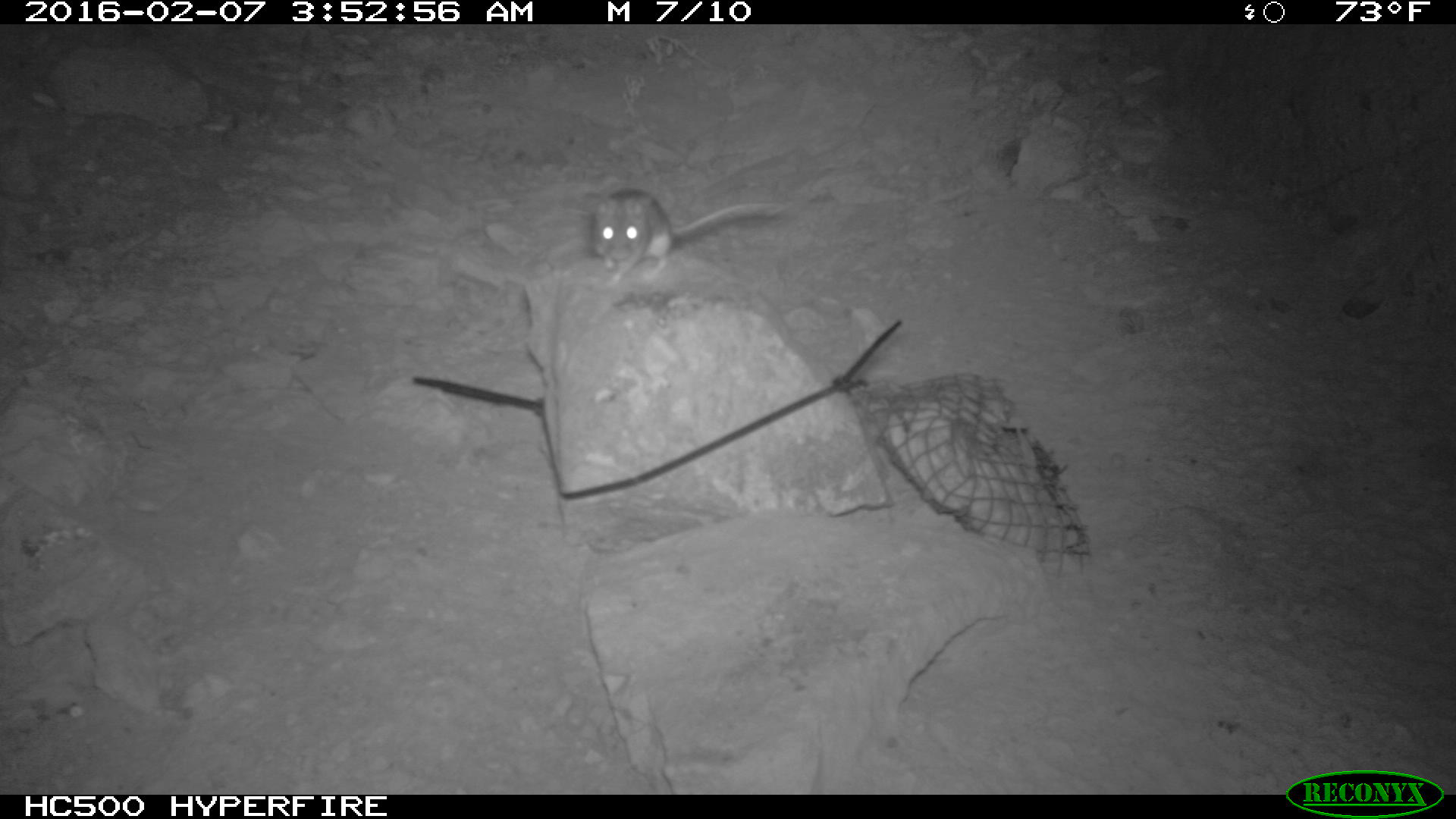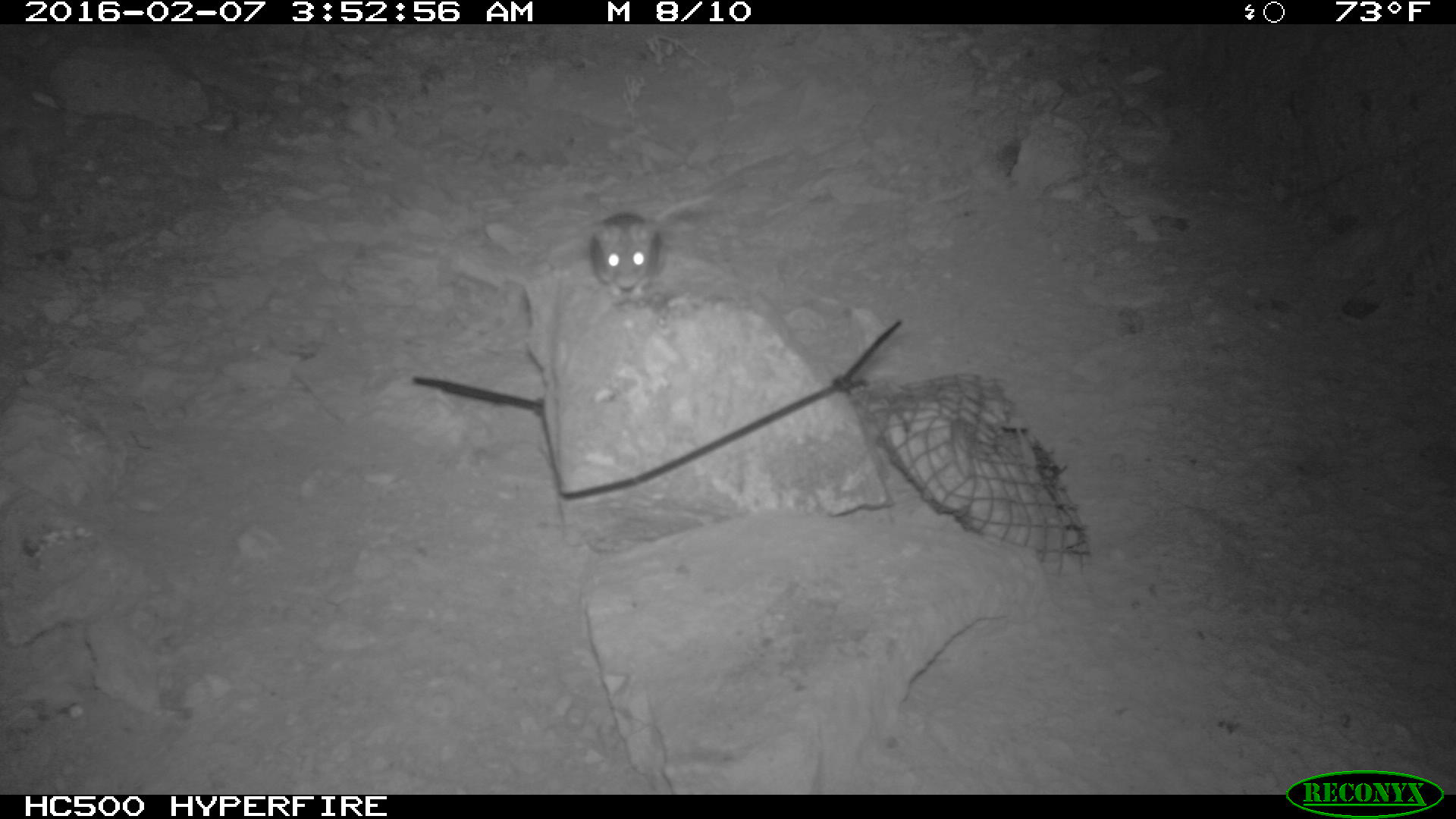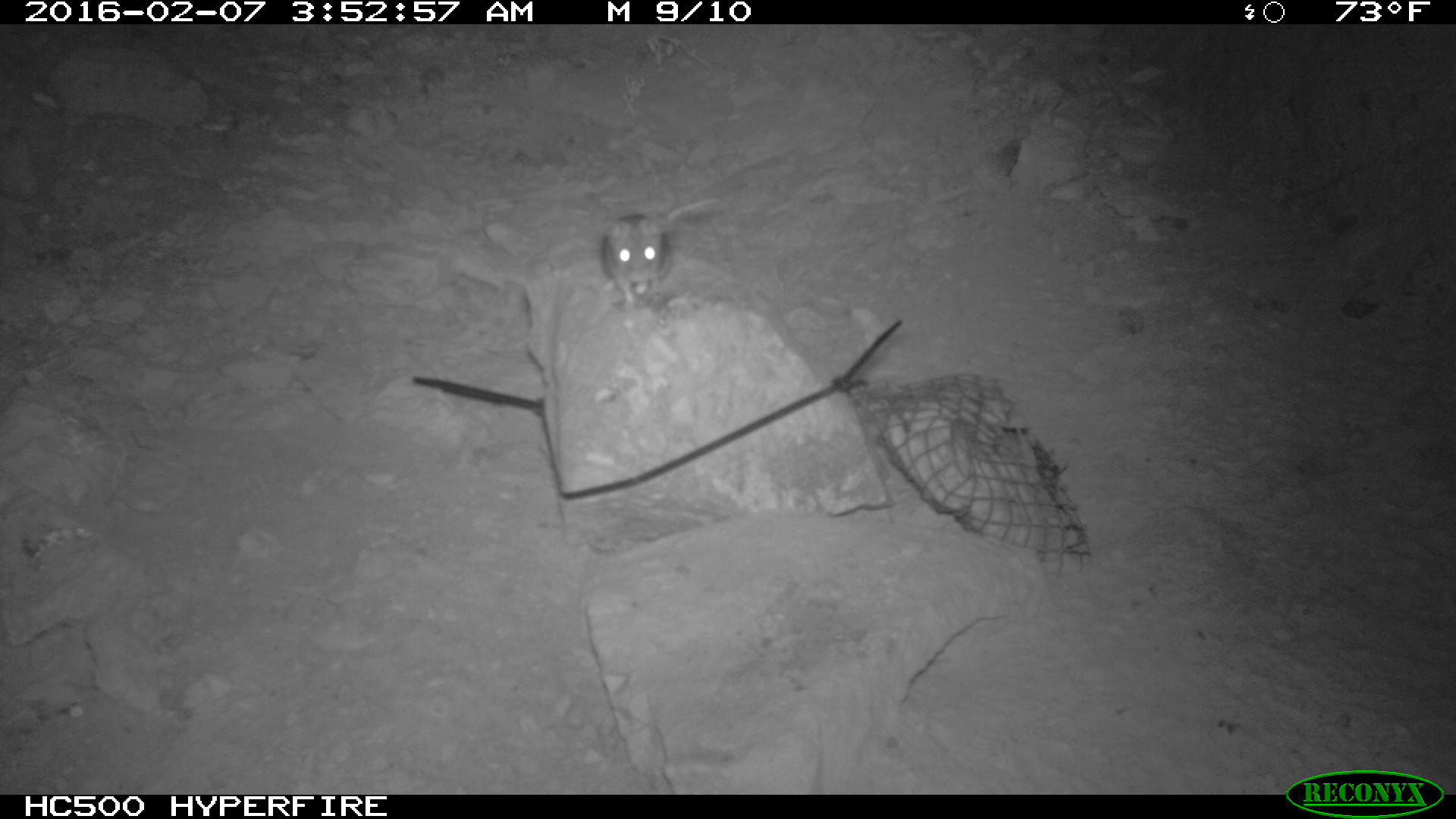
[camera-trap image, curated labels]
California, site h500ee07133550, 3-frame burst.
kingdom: Animalia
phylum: Chordata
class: Mammalia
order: Rodentia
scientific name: Rodentia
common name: rodent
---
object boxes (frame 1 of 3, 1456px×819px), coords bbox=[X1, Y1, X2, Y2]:
rodent: bbox=[588, 189, 783, 289]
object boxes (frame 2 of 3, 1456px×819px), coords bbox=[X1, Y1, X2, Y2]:
rodent: bbox=[590, 191, 715, 298]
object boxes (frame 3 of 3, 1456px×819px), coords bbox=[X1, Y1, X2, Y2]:
rodent: bbox=[604, 196, 723, 309]